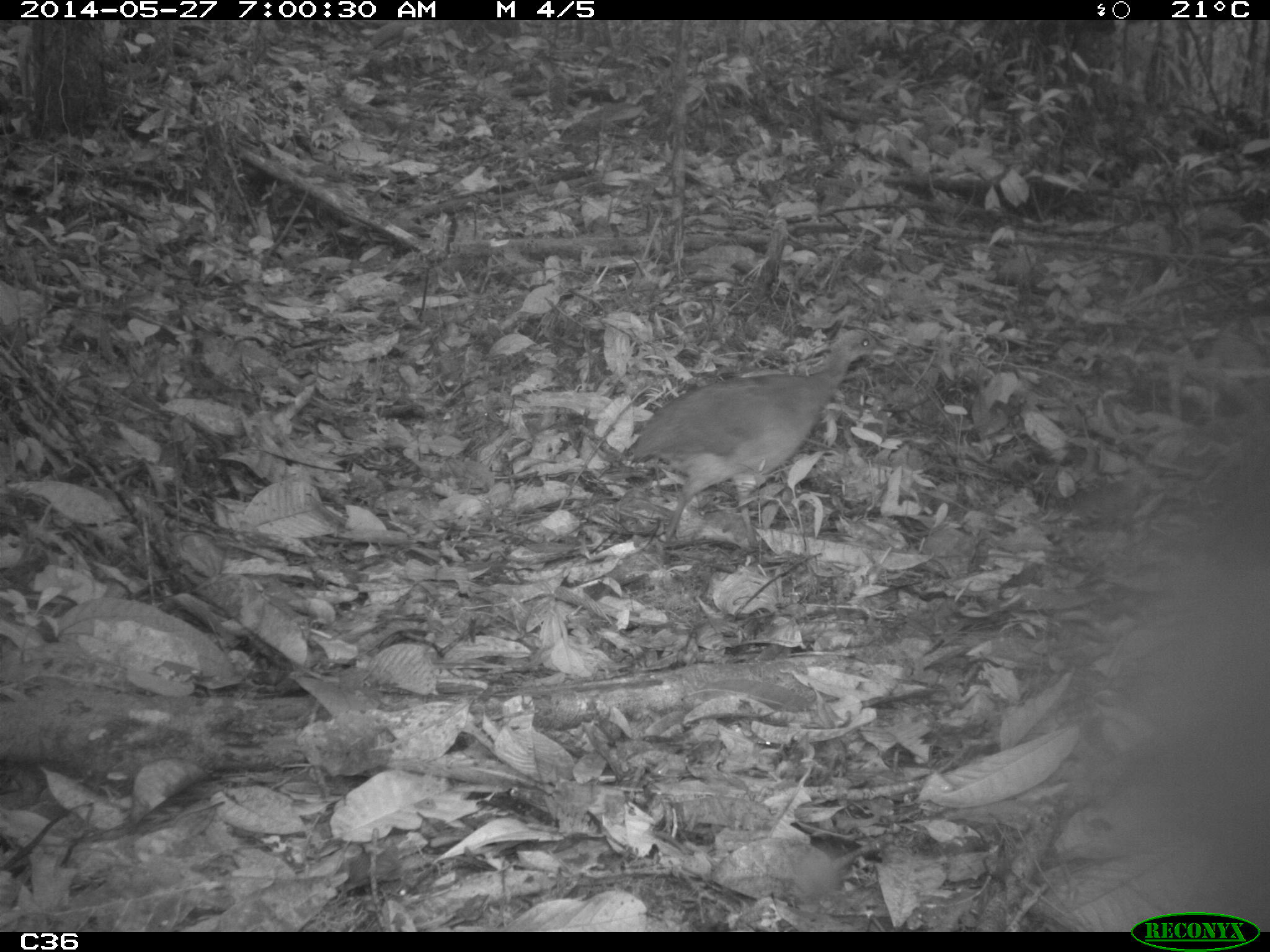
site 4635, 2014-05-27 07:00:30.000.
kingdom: Animalia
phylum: Chordata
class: Aves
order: Tinamiformes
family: Tinamidae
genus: Tinamus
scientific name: Tinamus major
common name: great tinamou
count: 1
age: adult